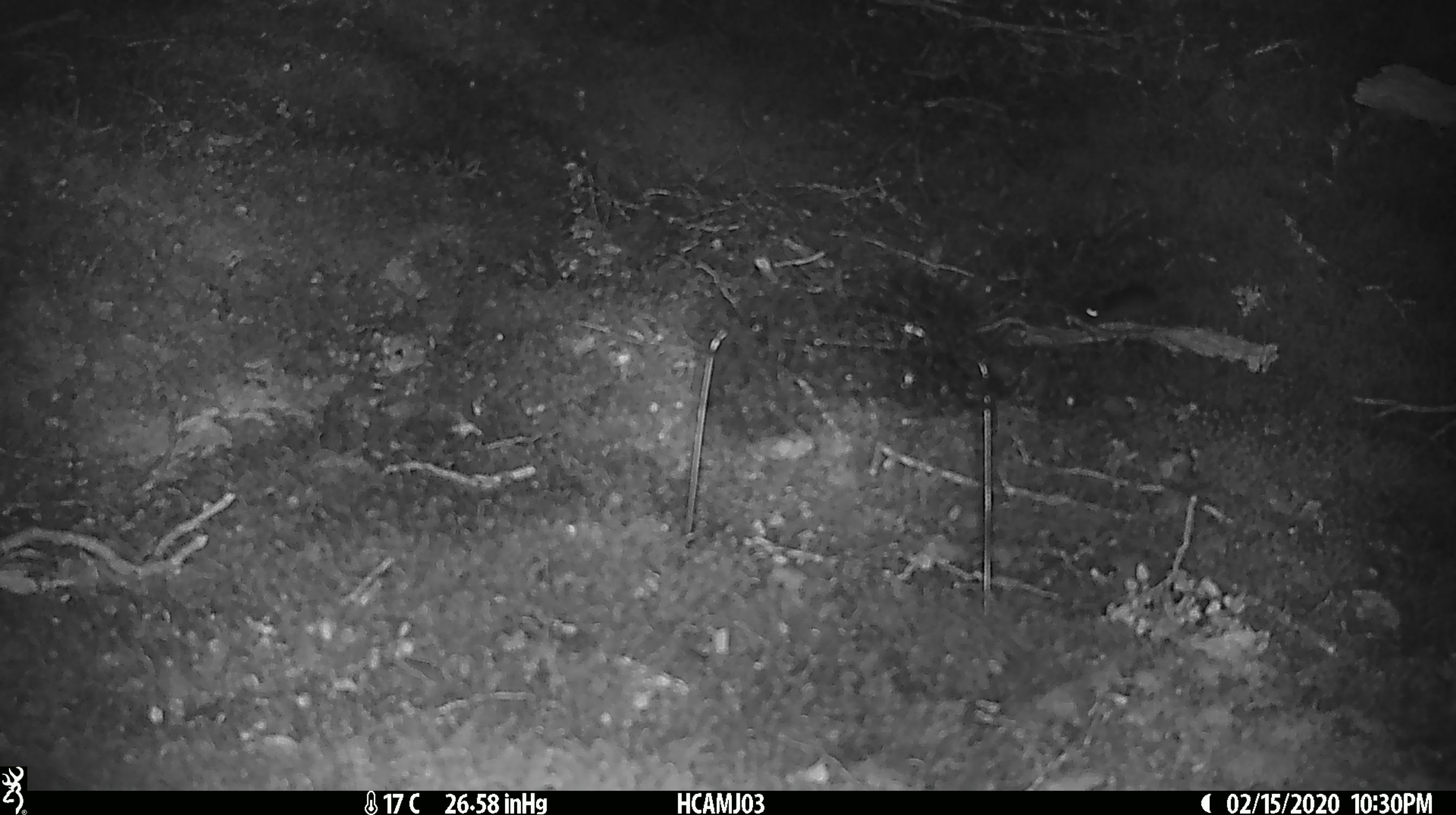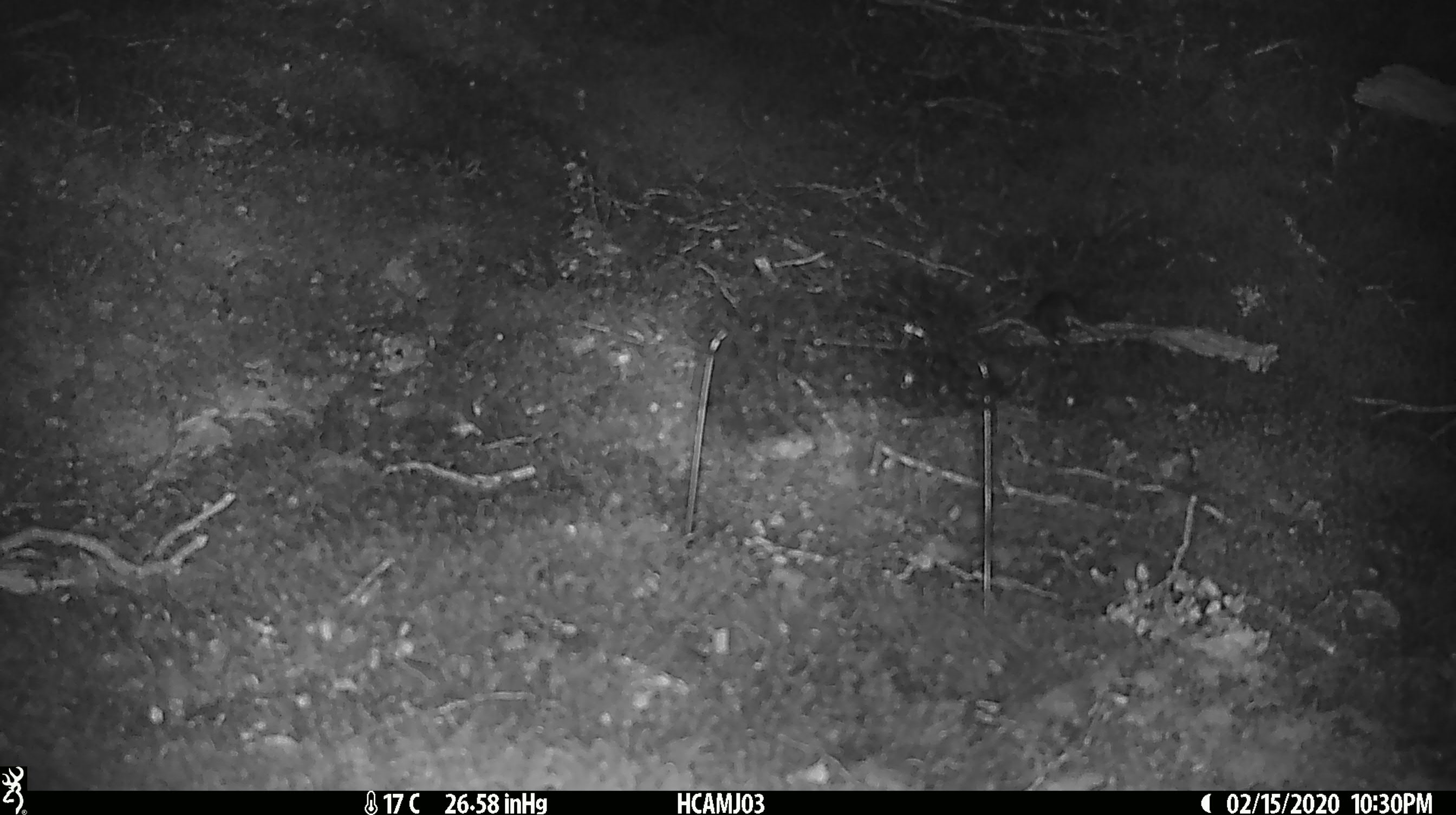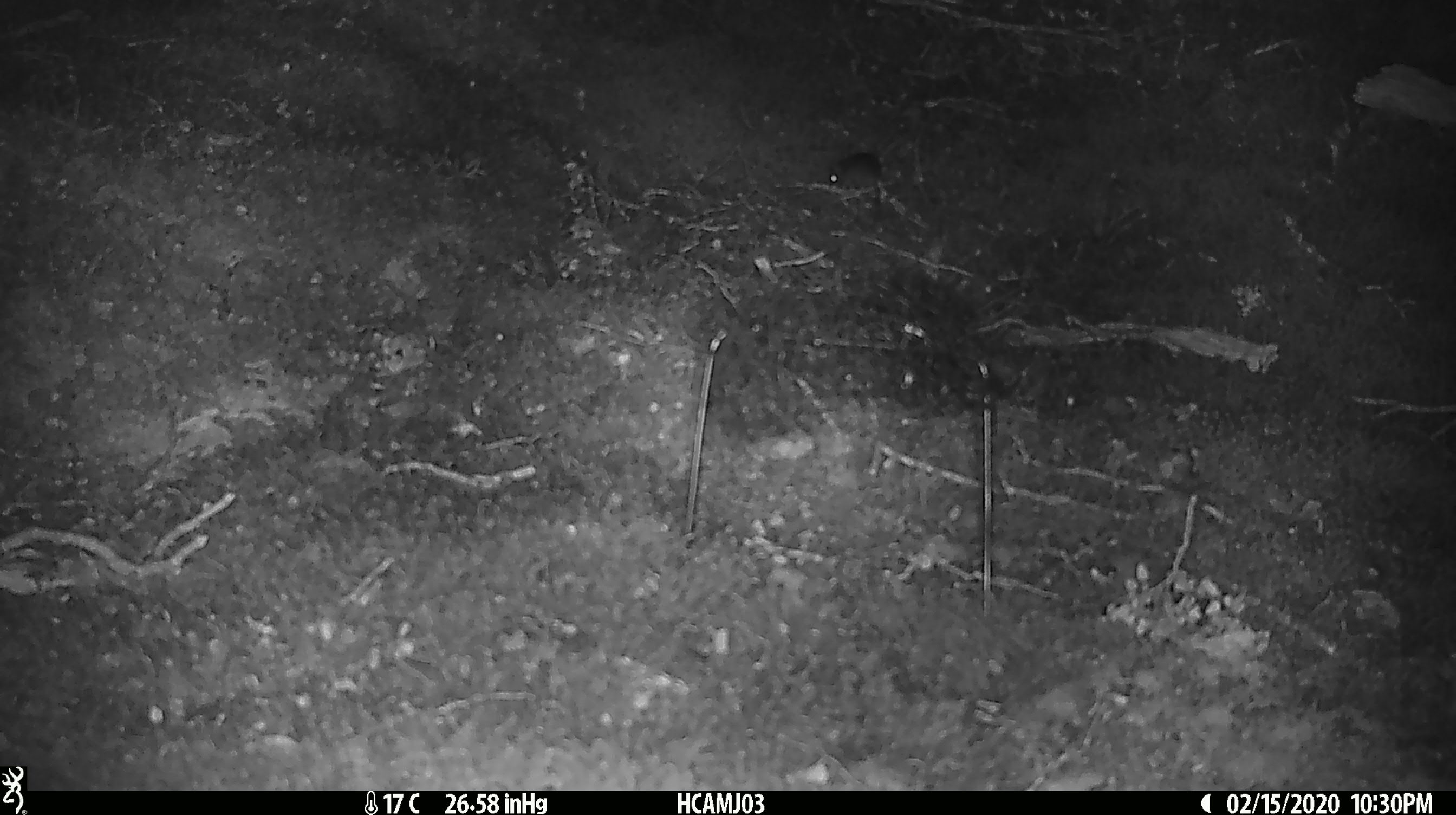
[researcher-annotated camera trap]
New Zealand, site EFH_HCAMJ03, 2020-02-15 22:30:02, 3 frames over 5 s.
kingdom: Animalia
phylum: Chordata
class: Mammalia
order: Rodentia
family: Muridae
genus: Mus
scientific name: Mus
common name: mouse